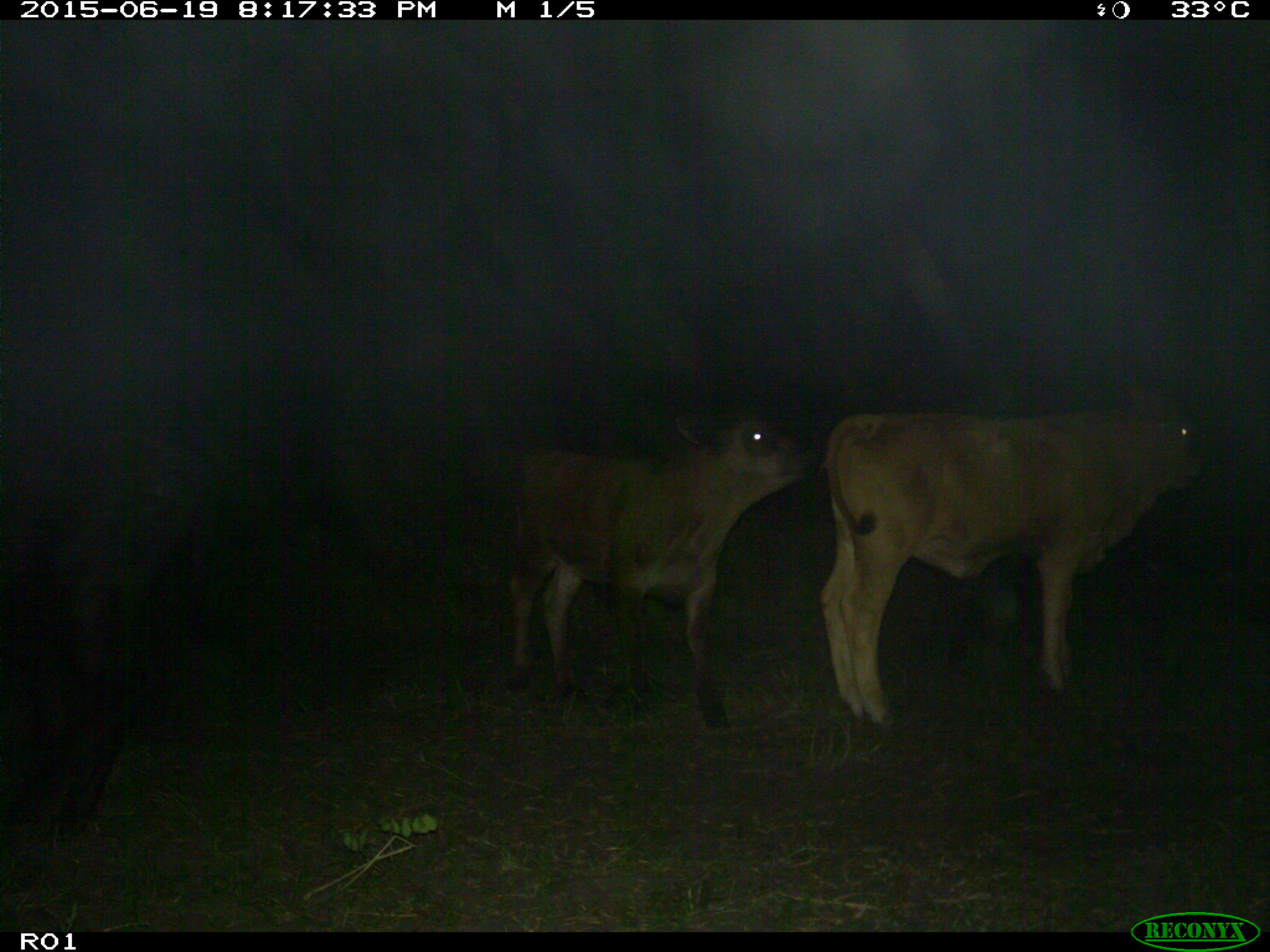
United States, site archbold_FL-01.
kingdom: Animalia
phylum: Chordata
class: Mammalia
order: Artiodactyla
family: Bovidae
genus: Bos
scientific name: Bos taurus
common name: domestic cow